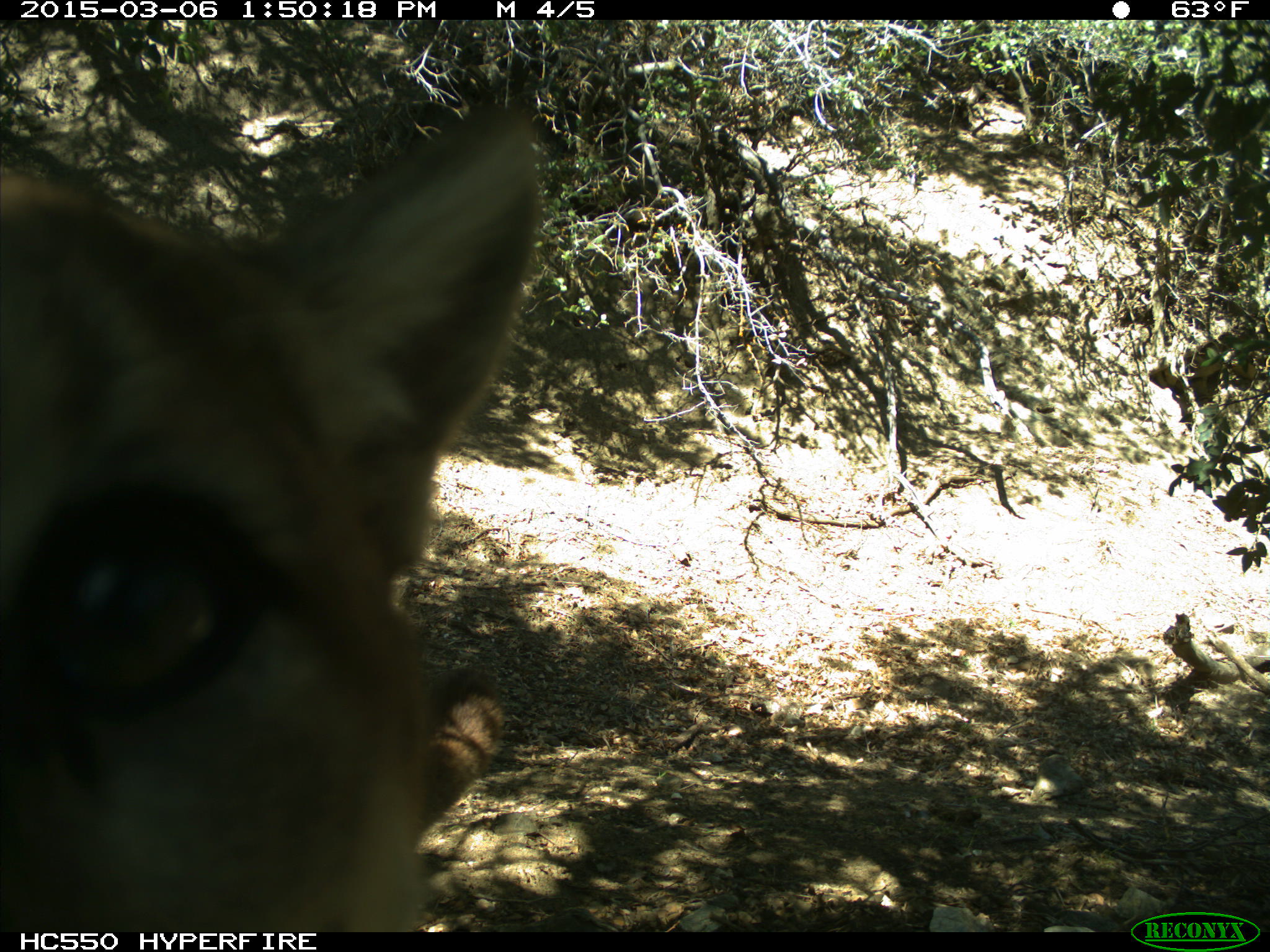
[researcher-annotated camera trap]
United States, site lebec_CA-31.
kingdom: Animalia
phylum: Chordata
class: Mammalia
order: Carnivora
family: Felidae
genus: Puma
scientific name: Puma concolor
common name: mountain lion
Puma concolor (mountain lion).